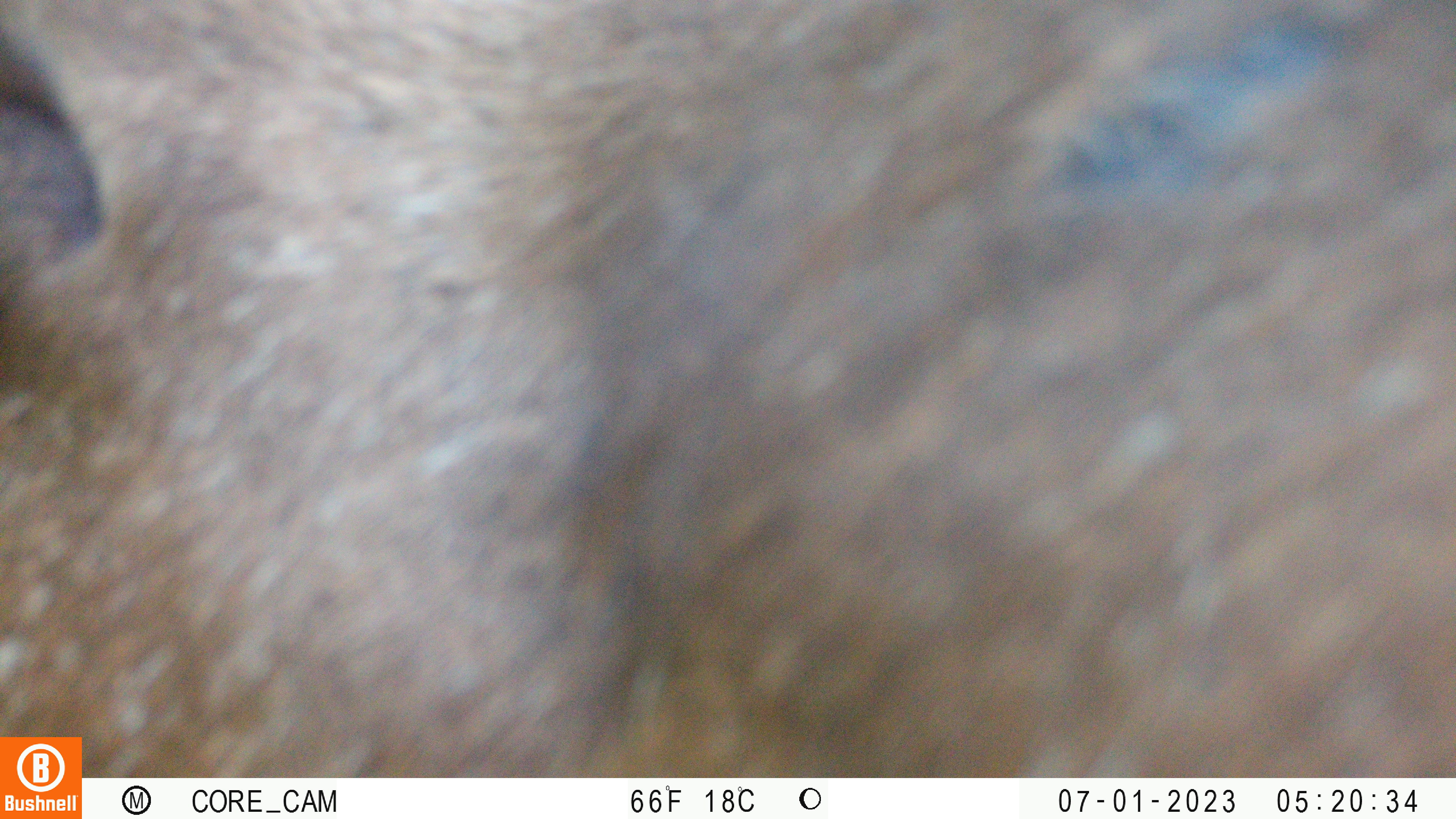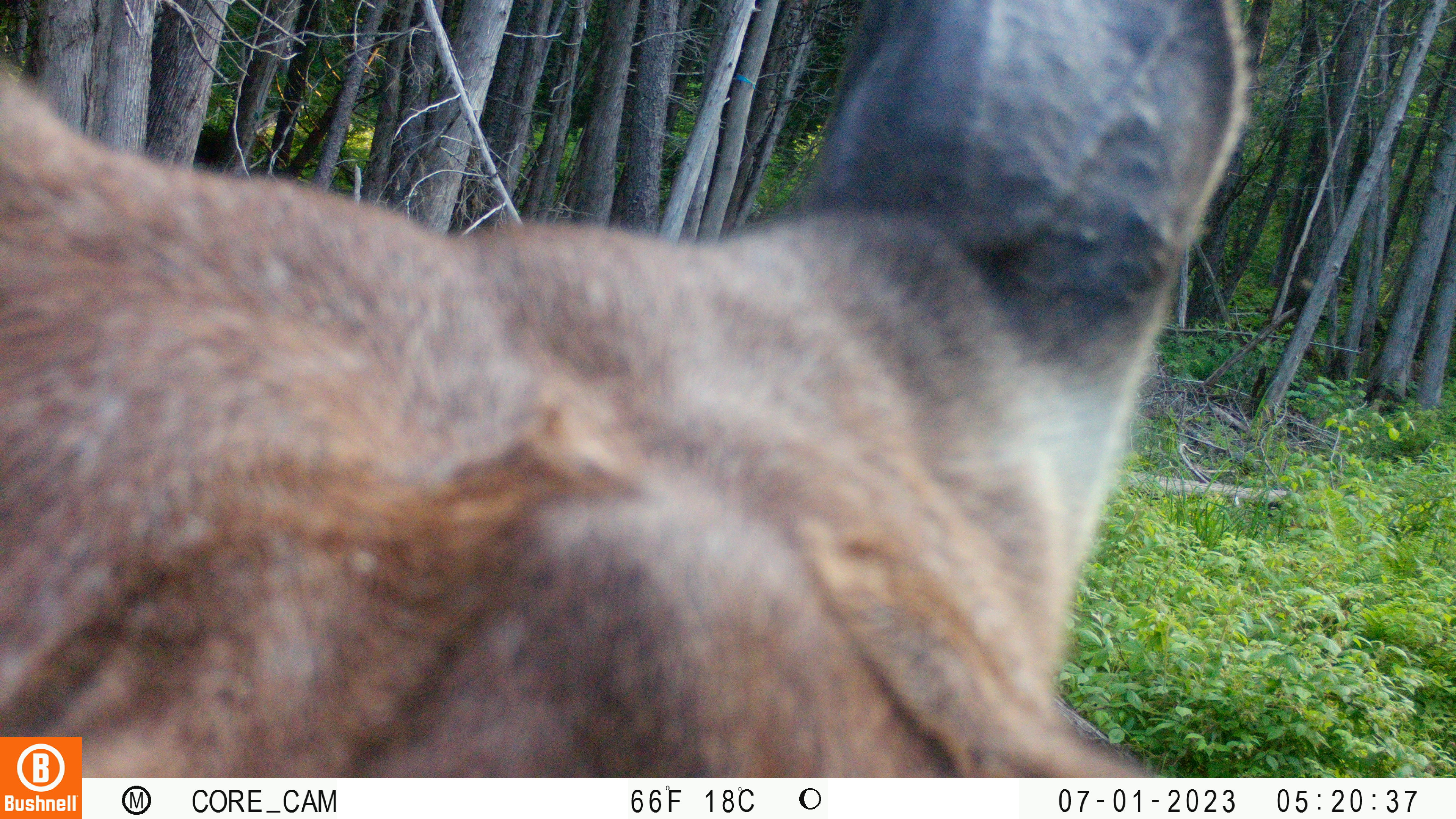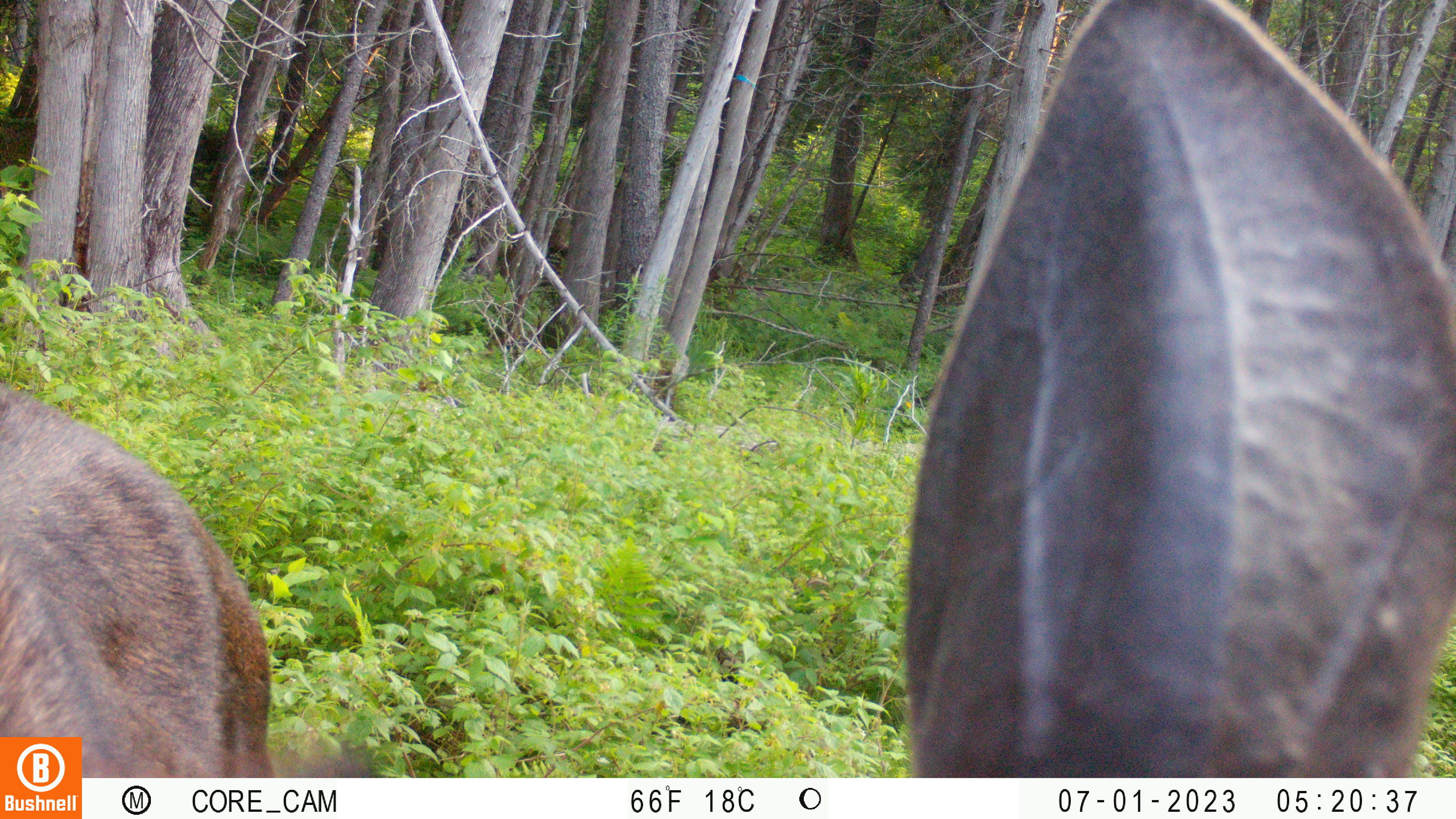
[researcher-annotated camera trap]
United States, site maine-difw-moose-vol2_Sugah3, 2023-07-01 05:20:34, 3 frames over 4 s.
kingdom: Animalia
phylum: Chordata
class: Mammalia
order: Artiodactyla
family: Cervidae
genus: Alces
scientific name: Alces alces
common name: moose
Moose (Alces alces).